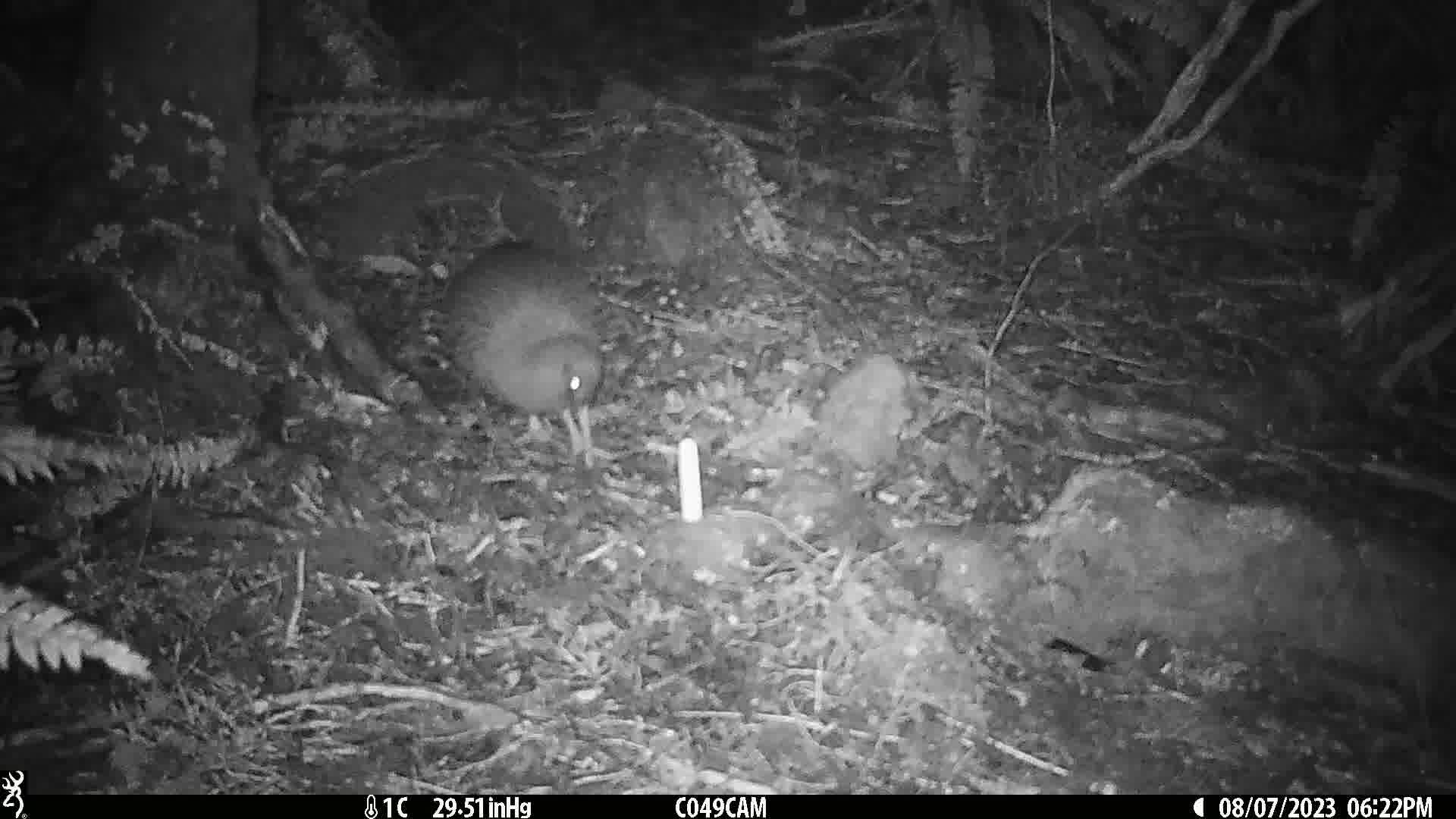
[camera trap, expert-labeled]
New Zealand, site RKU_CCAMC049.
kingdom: Animalia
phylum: Chordata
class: Aves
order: Apterygiformes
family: Apterygidae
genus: Apteryx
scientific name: Apteryx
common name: kiwi